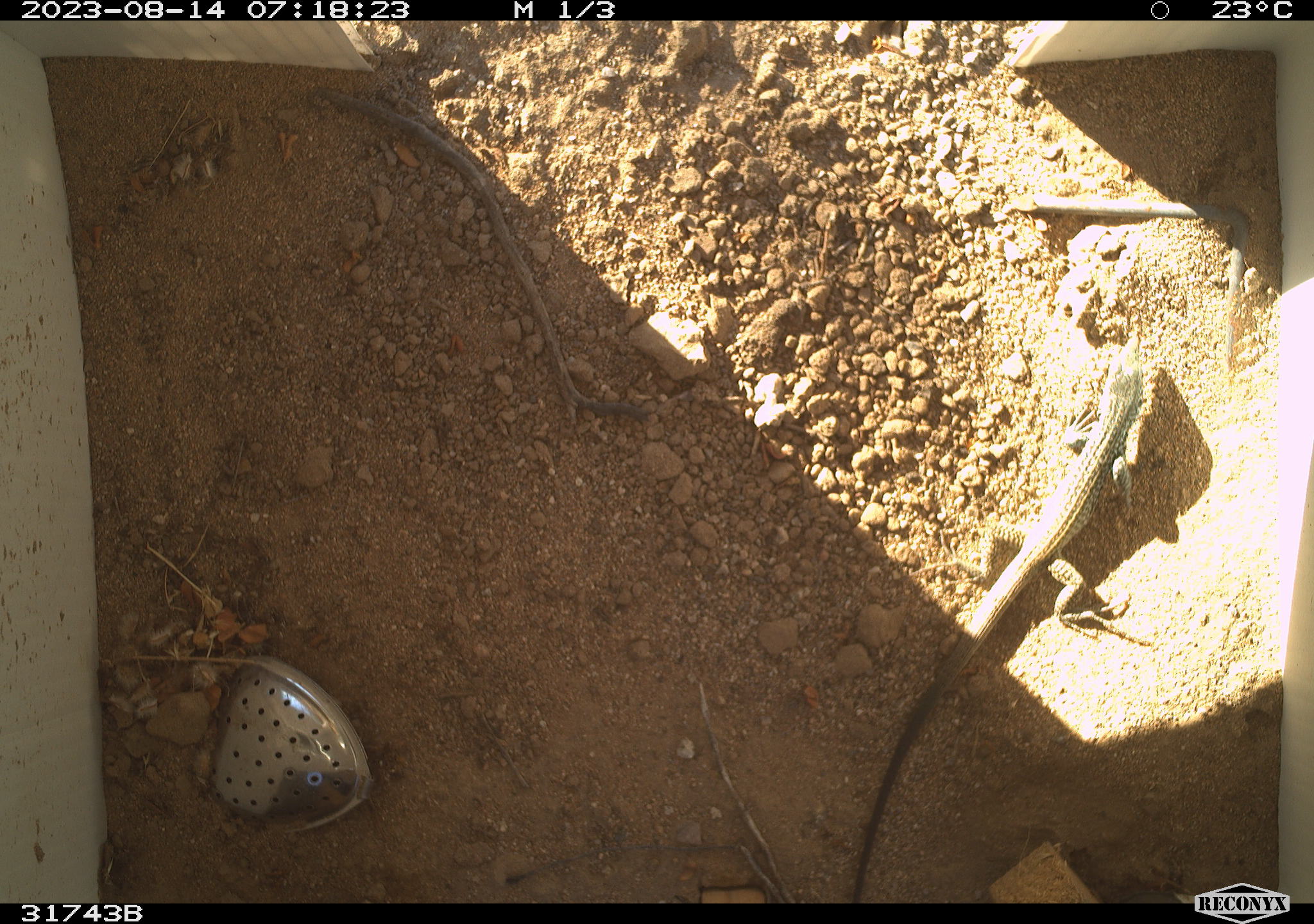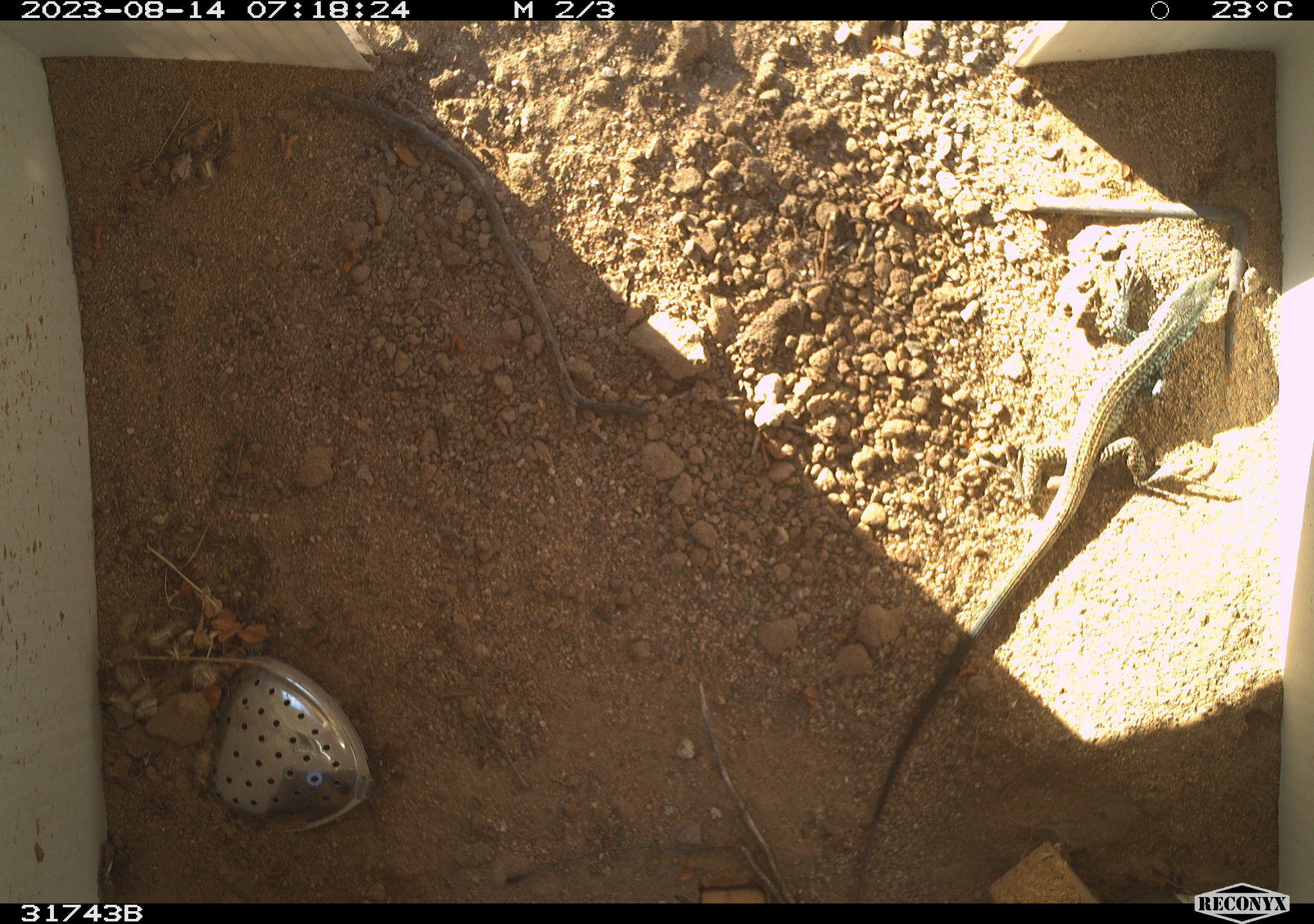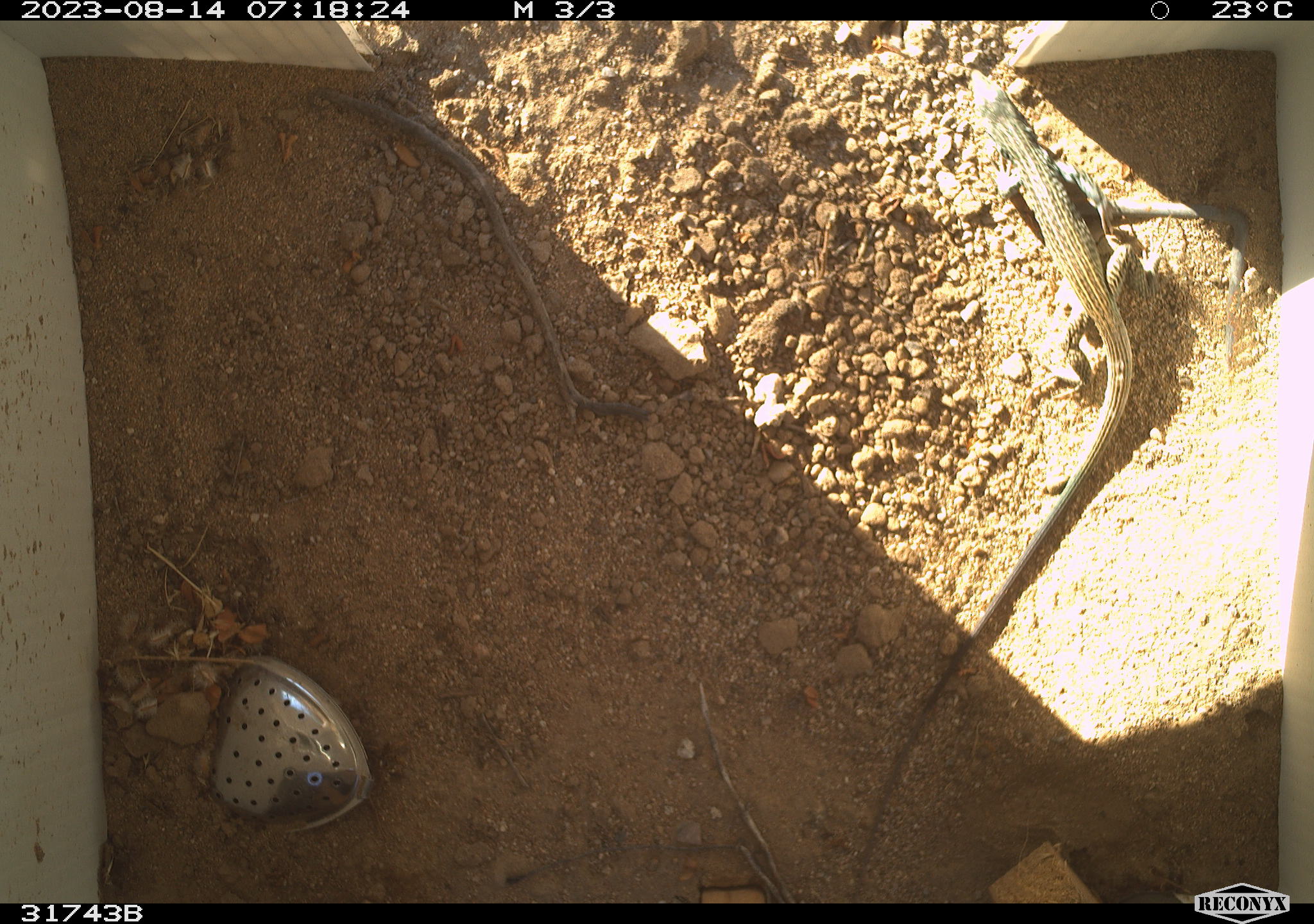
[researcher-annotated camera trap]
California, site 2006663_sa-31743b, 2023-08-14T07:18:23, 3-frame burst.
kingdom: Animalia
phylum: Chordata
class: Reptilia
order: Squamata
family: Teiidae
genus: Aspidoscelis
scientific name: Aspidoscelis tigris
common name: western whiptail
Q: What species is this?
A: Western whiptail (Aspidoscelis tigris).